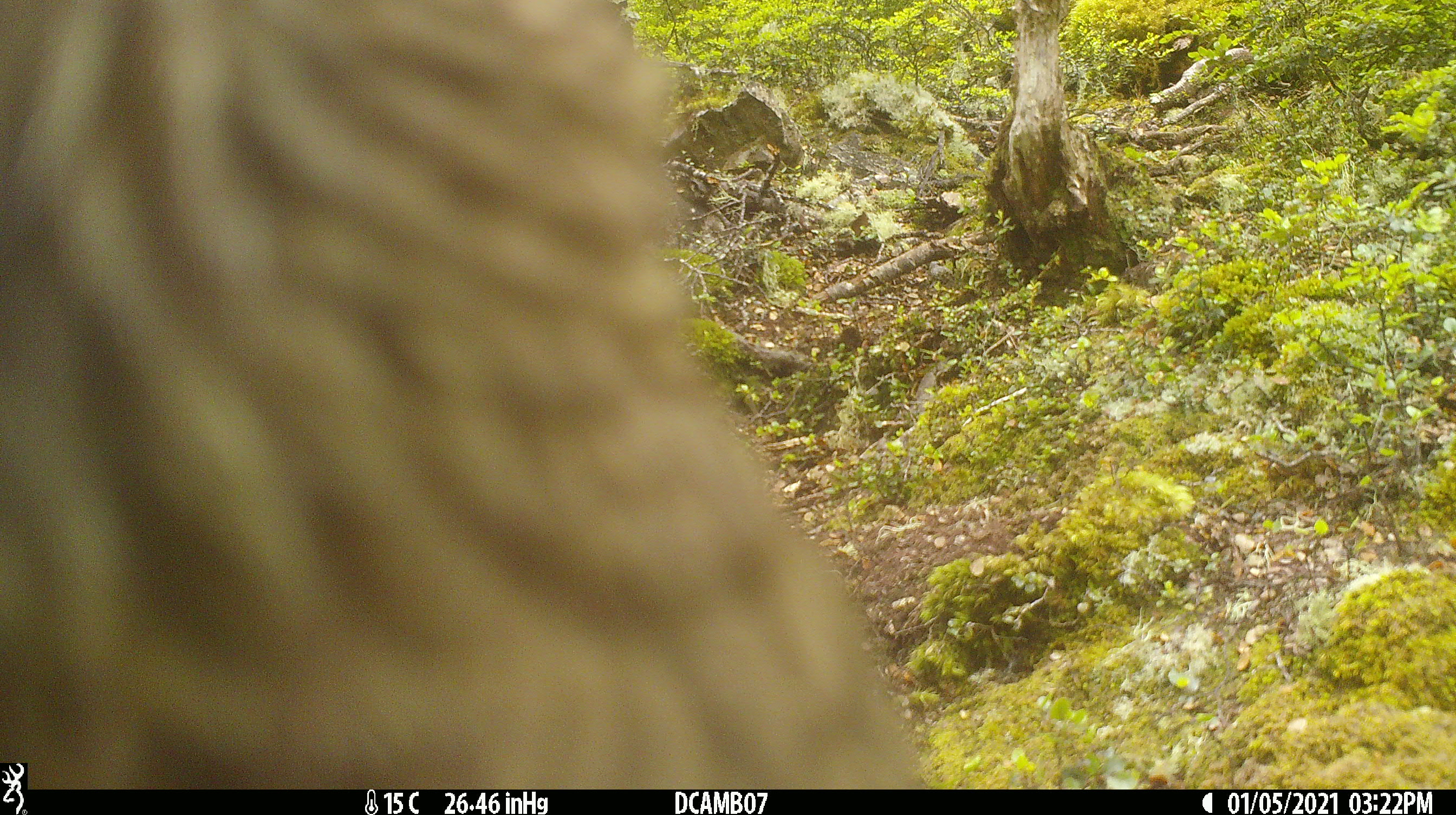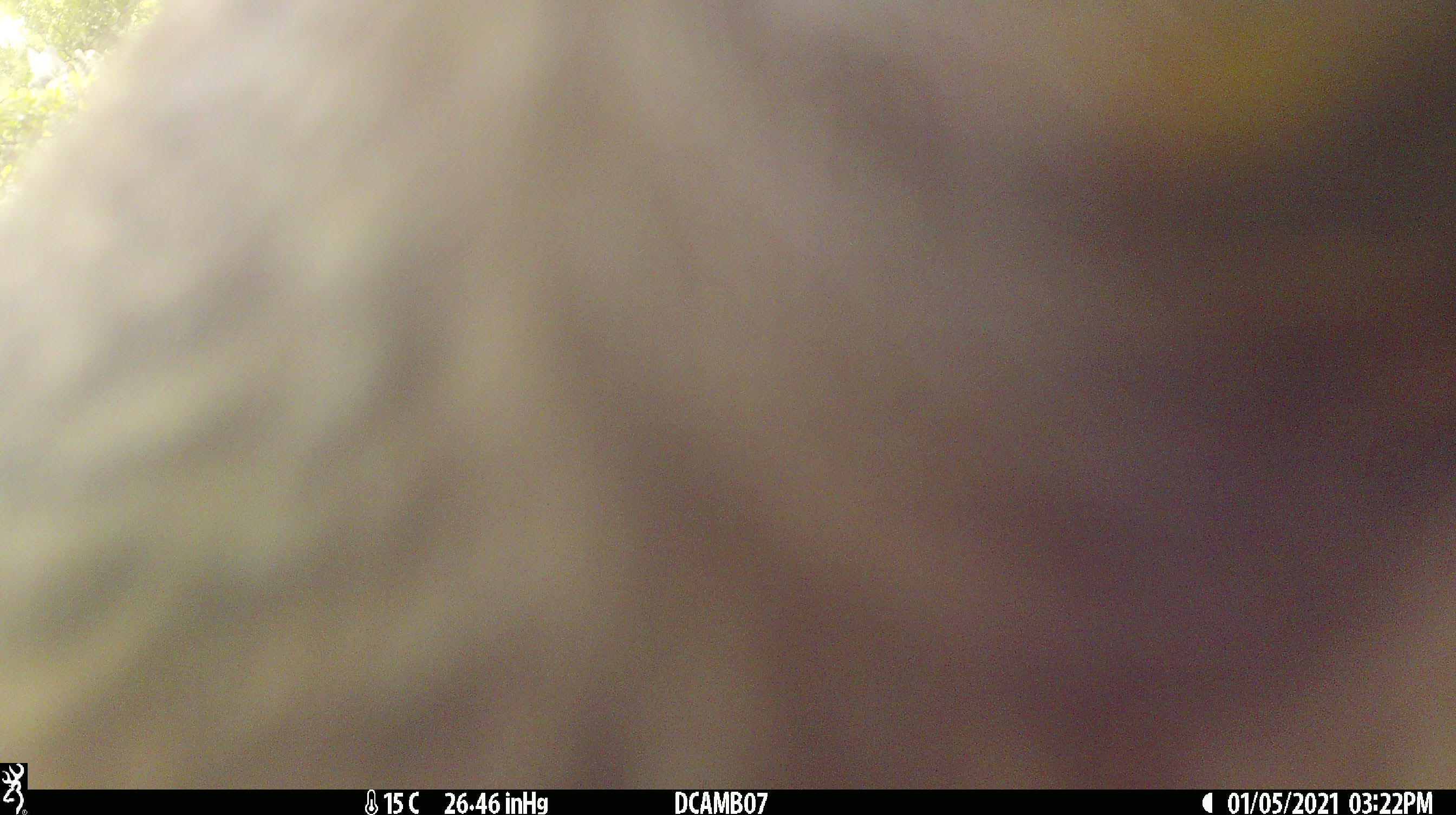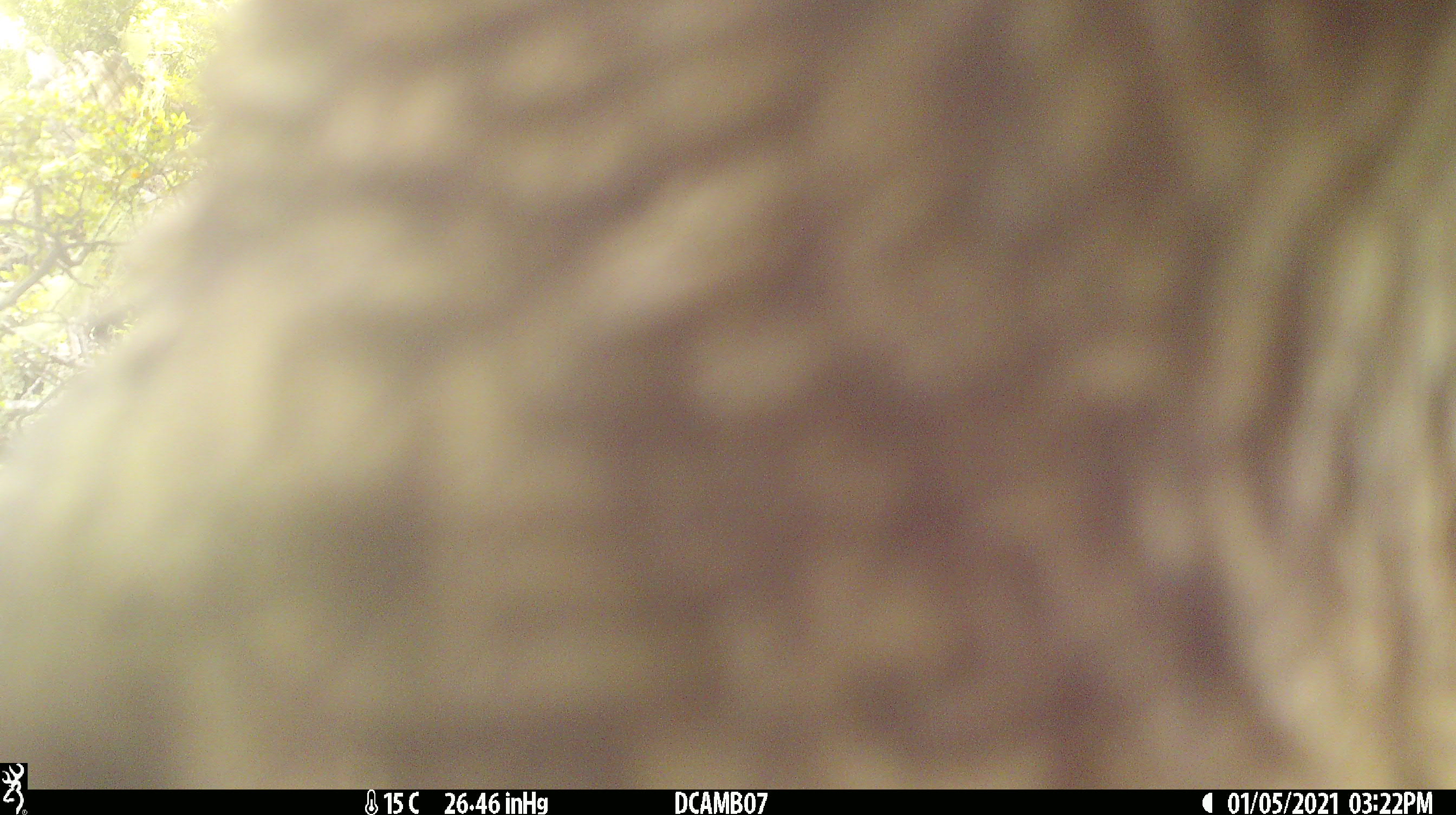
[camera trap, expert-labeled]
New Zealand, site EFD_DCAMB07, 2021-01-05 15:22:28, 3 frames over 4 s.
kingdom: Animalia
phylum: Chordata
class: Aves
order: Psittaciformes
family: Strigopidae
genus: Nestor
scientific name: Nestor notabilis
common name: kea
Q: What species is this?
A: Kea (Nestor notabilis).